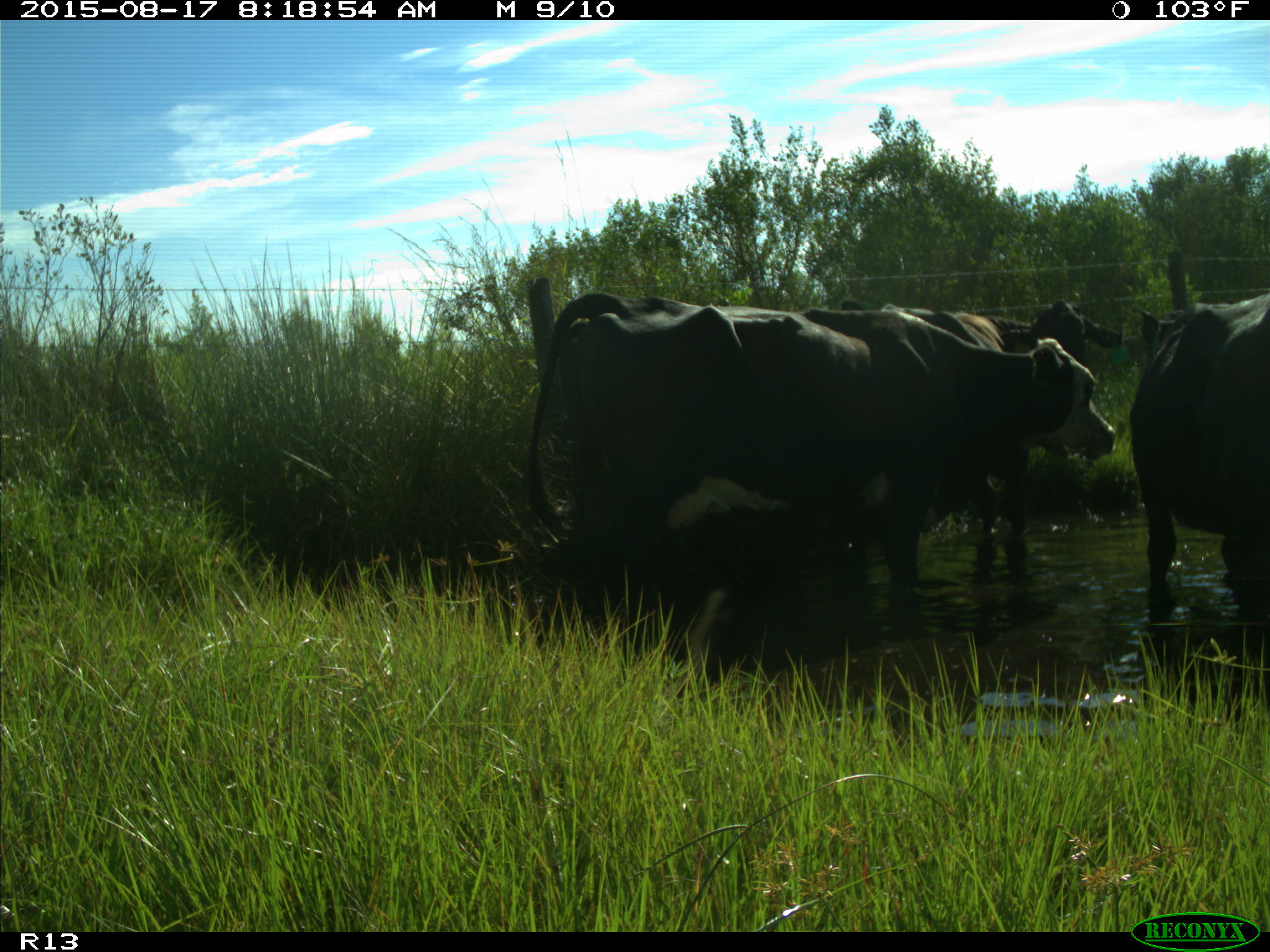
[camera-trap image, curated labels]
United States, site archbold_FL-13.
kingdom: Animalia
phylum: Chordata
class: Mammalia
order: Artiodactyla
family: Bovidae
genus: Bos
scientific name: Bos taurus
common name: domestic cow